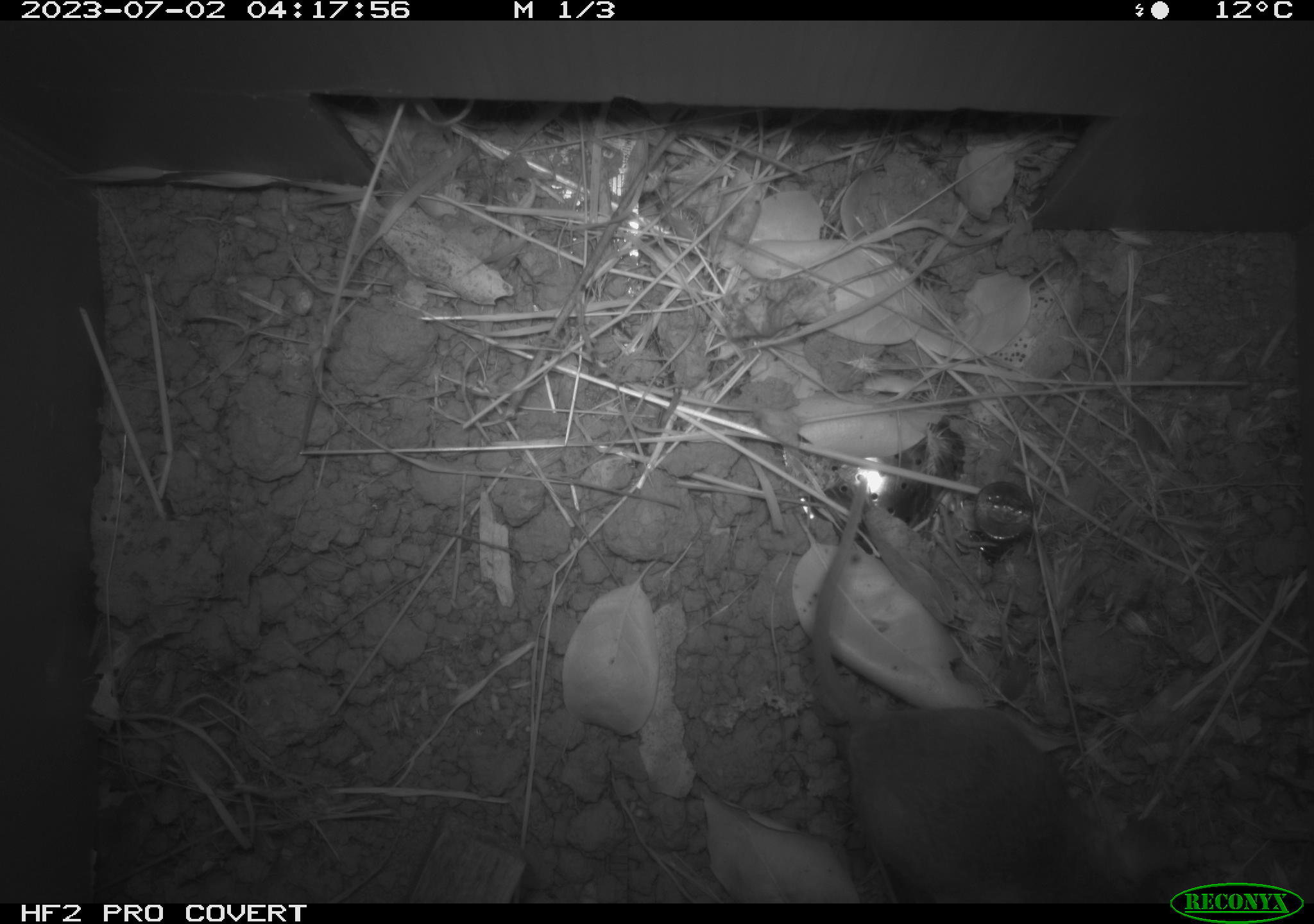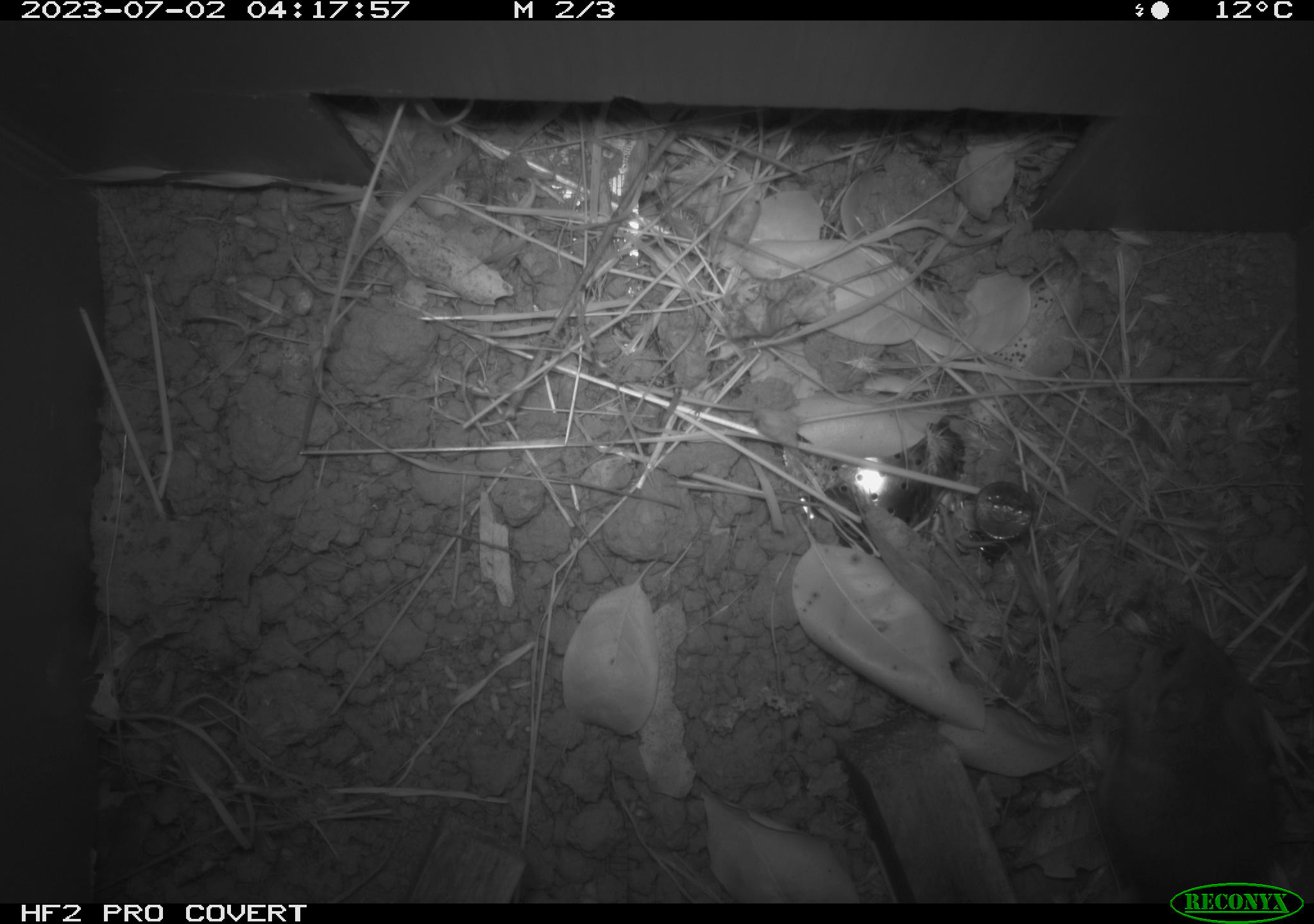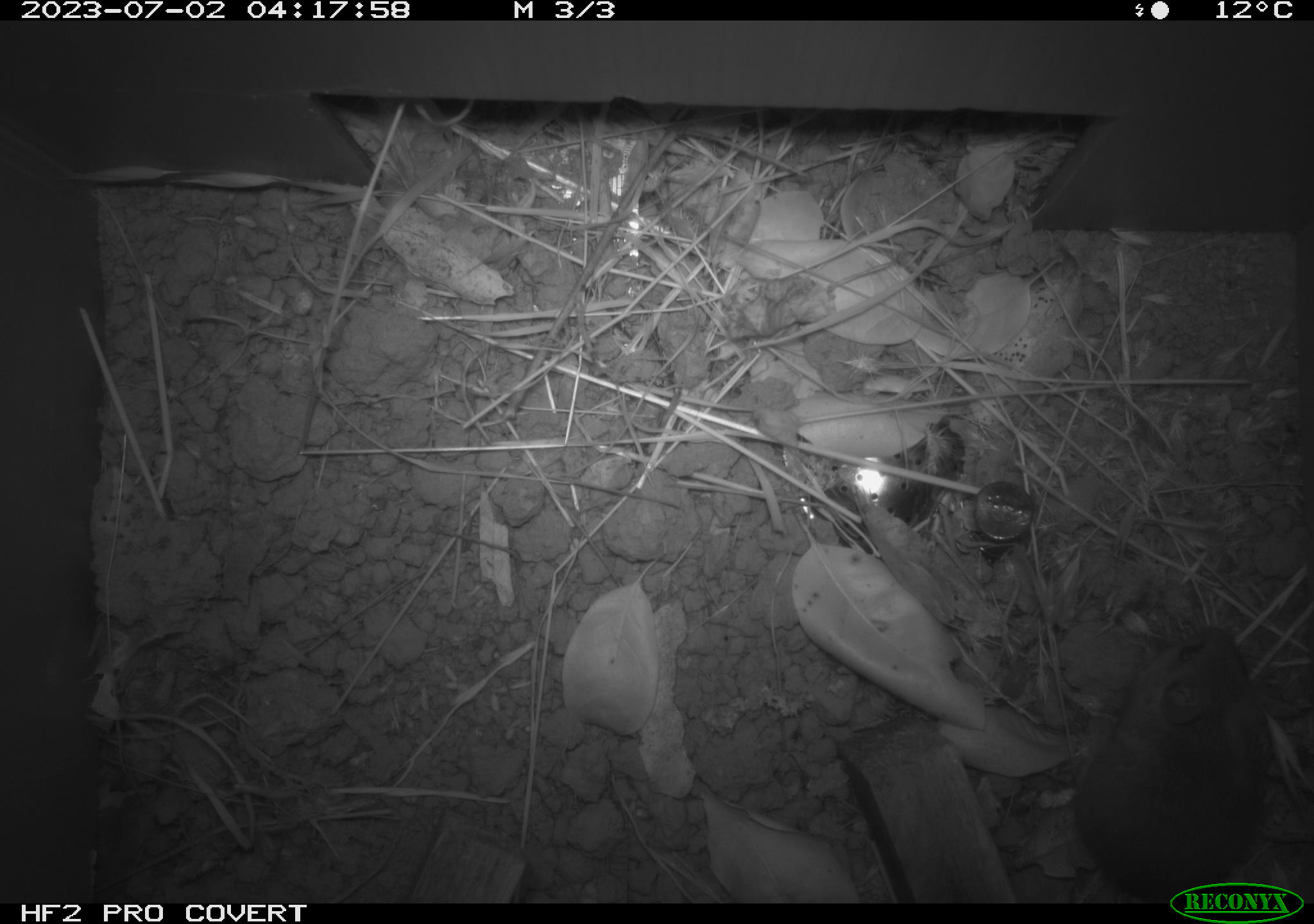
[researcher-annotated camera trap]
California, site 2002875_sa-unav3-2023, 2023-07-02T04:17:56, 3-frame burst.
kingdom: Animalia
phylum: Chordata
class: Mammalia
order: Rodentia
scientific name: Rodentia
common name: mouse species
Mouse species (Rodentia).